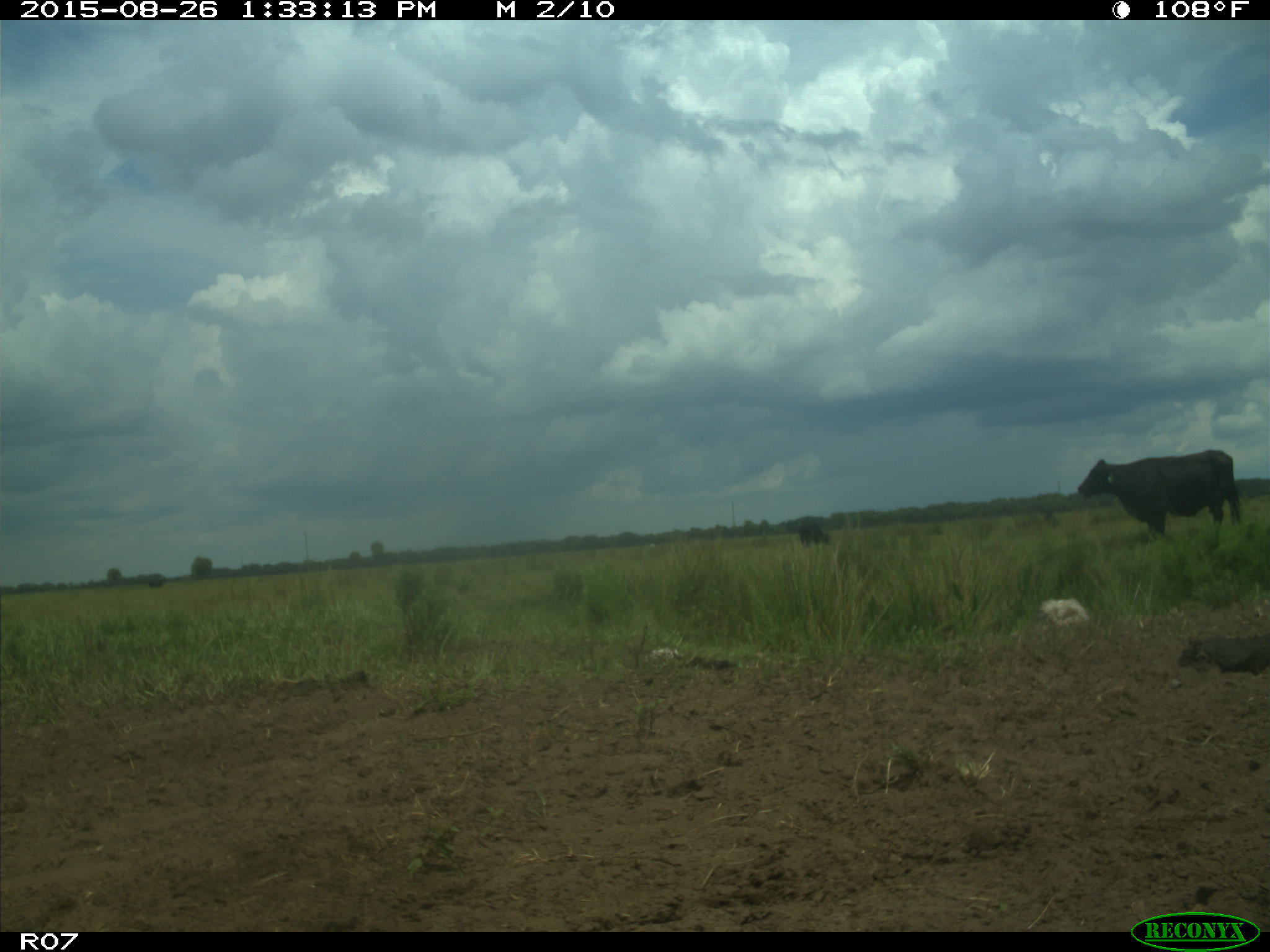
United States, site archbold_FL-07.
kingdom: Animalia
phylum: Chordata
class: Mammalia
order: Artiodactyla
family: Bovidae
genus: Bos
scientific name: Bos taurus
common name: domestic cow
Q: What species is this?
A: Bos taurus (domestic cow).